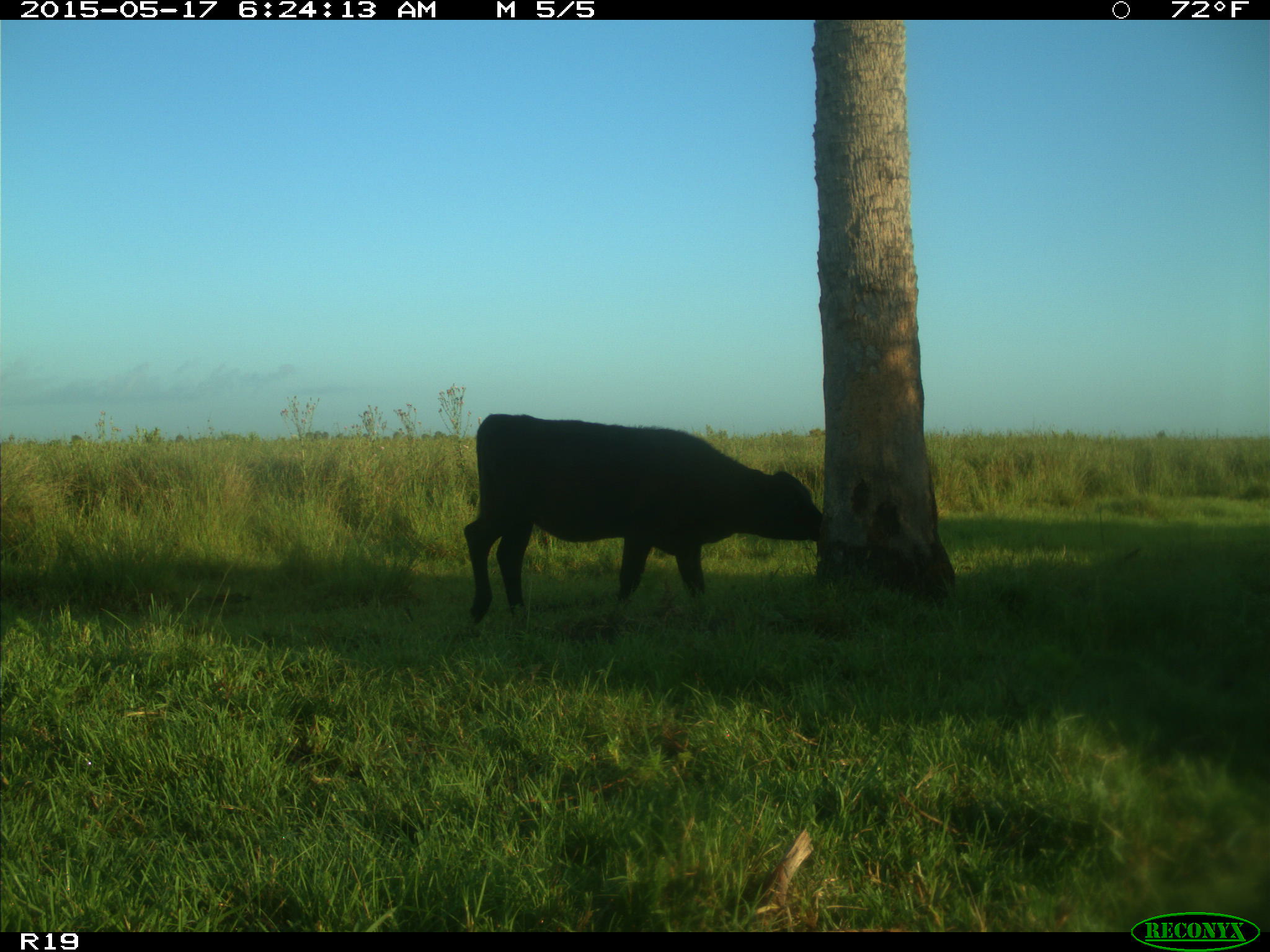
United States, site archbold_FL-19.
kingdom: Animalia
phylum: Chordata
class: Mammalia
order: Artiodactyla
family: Bovidae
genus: Bos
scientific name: Bos taurus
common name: domestic cow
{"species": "Bos taurus (domestic cow)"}